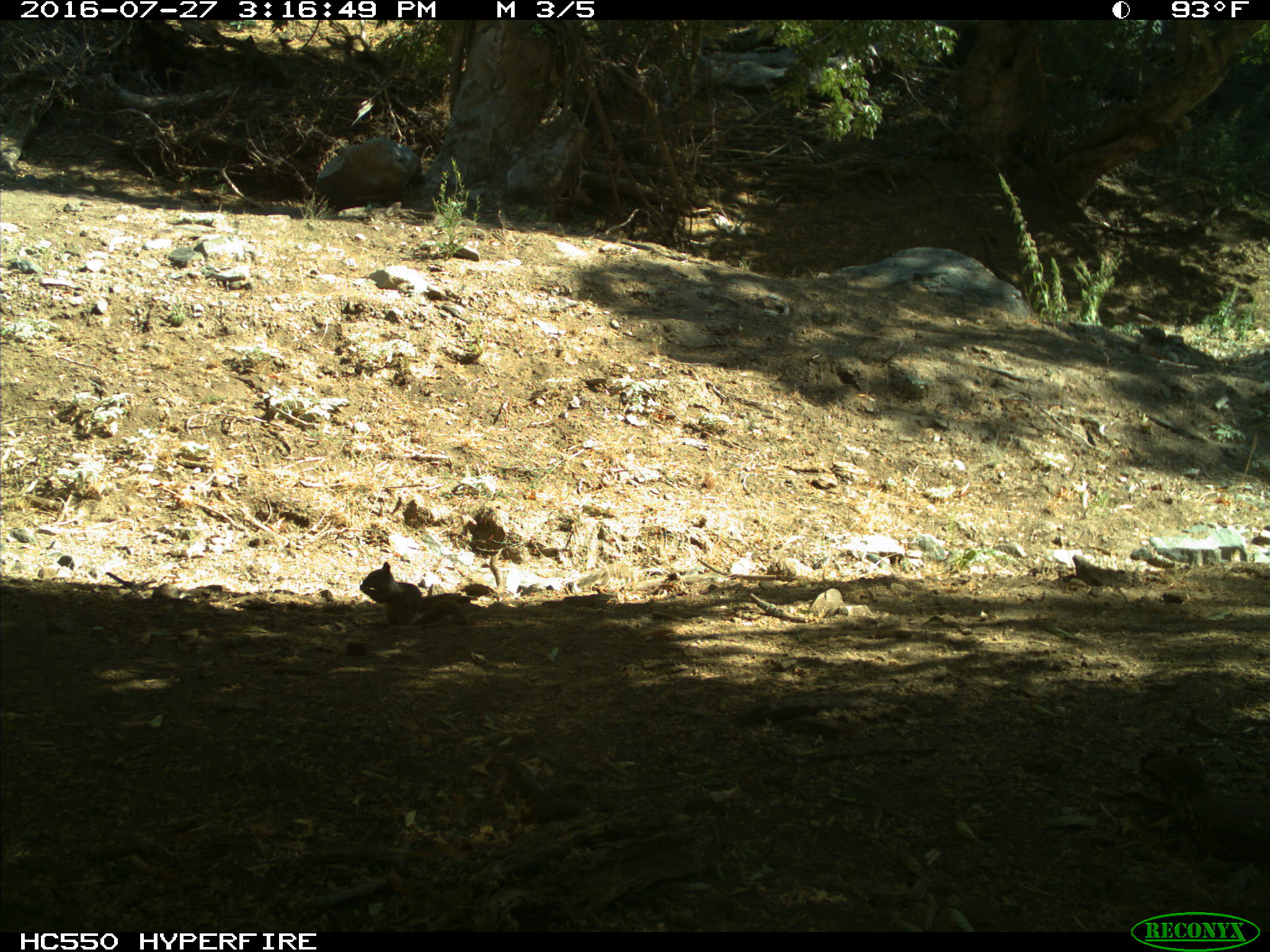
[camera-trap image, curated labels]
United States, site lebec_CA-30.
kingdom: Animalia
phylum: Chordata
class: Mammalia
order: Rodentia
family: Sciuridae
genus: Otospermophilus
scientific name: Otospermophilus beecheyi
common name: california ground squirrel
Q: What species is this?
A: Otospermophilus beecheyi (california ground squirrel).